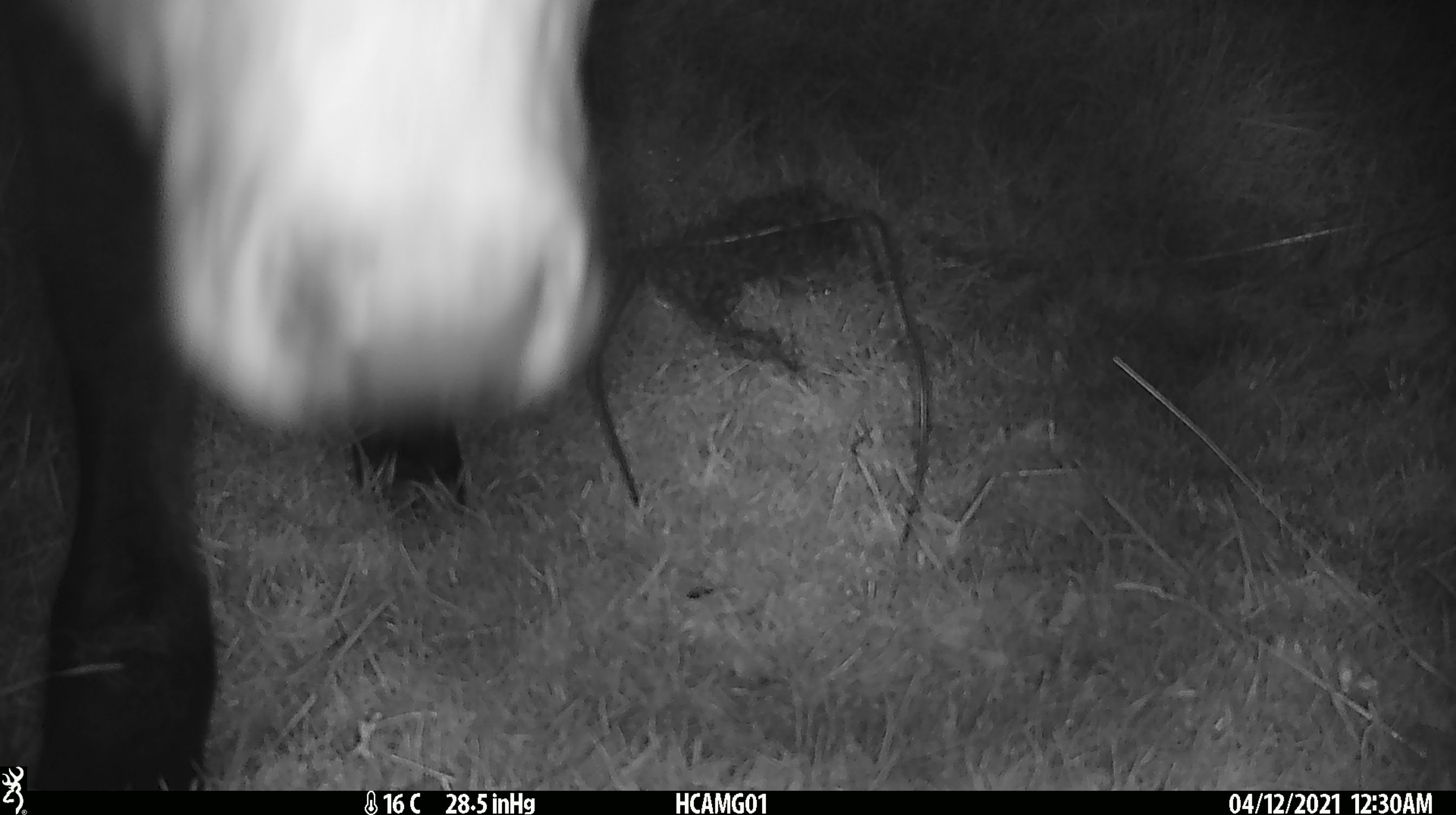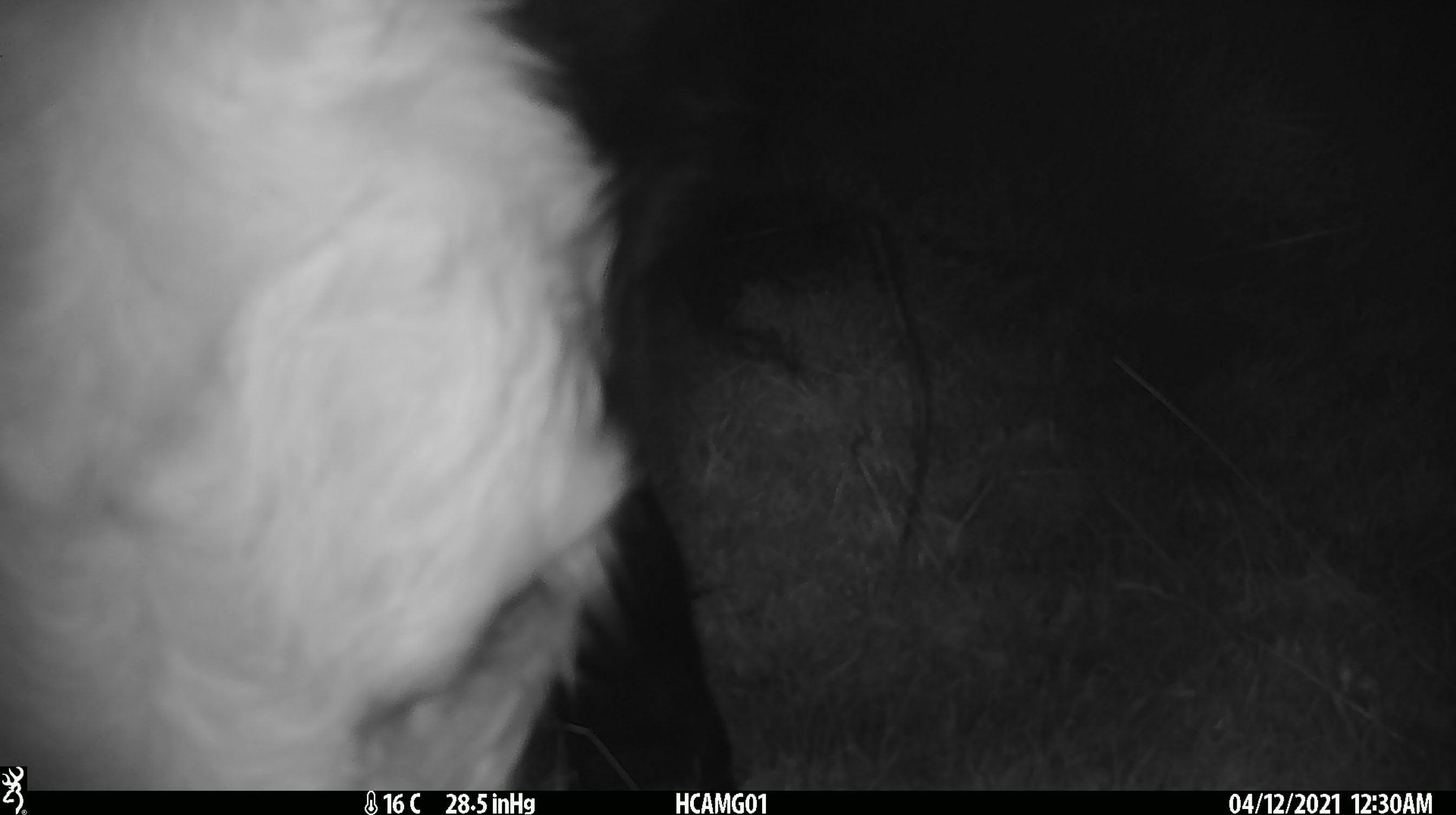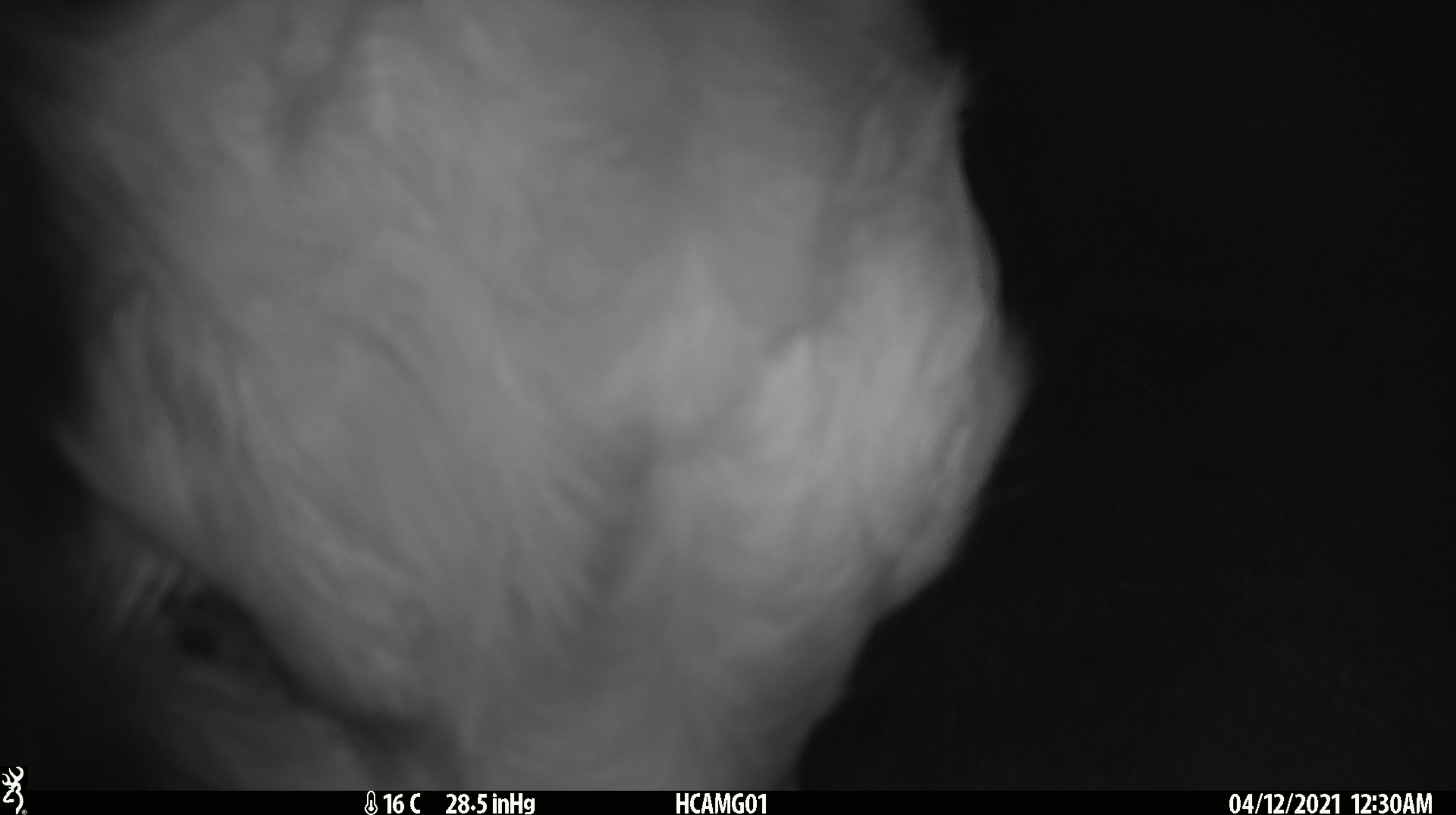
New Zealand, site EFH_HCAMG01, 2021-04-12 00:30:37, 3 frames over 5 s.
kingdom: Animalia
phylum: Chordata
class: Mammalia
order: Artiodactyla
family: Bovidae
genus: Bos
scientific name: Bos taurus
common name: domestic cow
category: cow